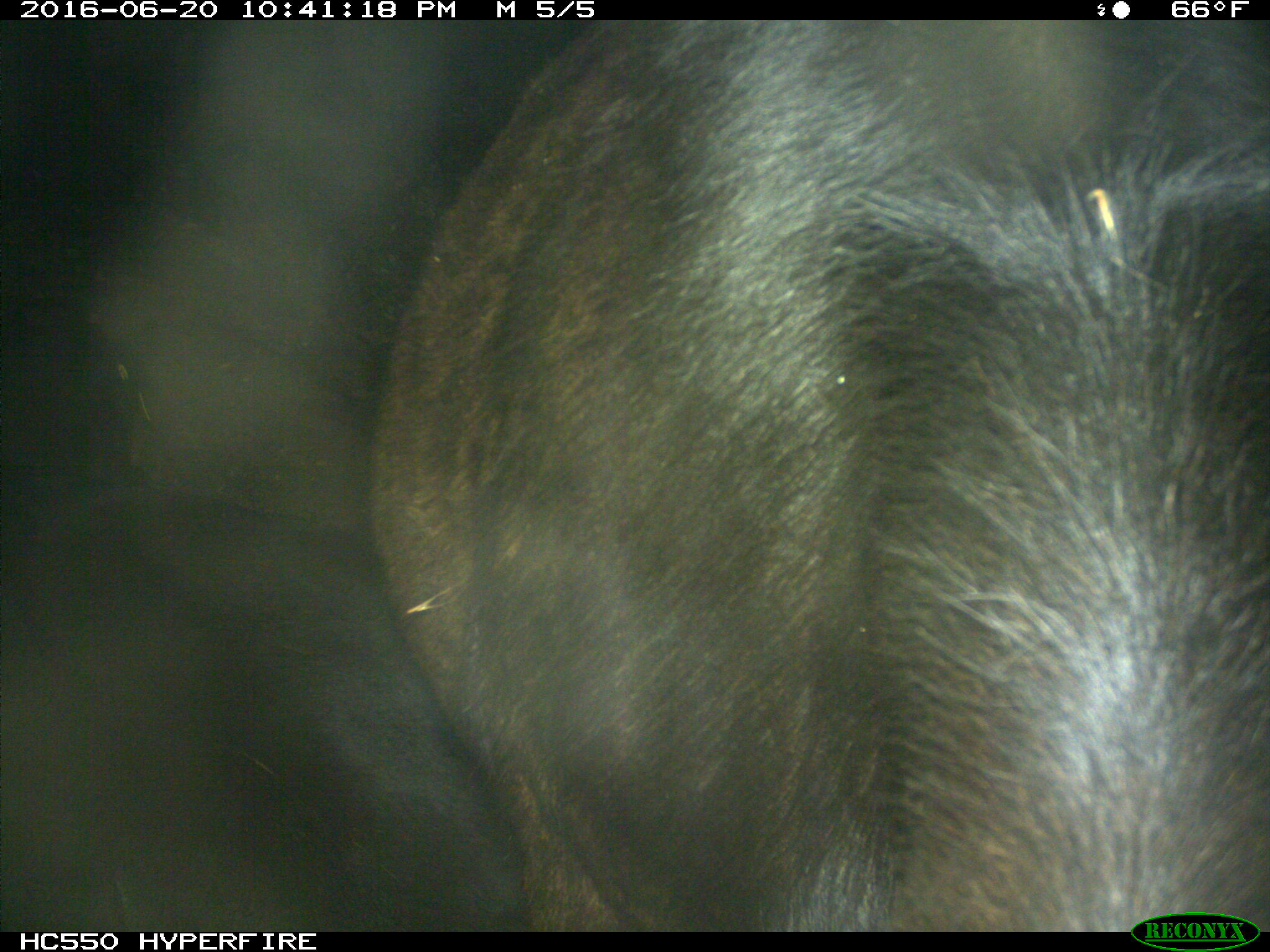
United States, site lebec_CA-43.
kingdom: Animalia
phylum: Chordata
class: Mammalia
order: Artiodactyla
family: Bovidae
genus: Bos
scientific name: Bos taurus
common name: domestic cow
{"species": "Bos taurus (domestic cow)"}